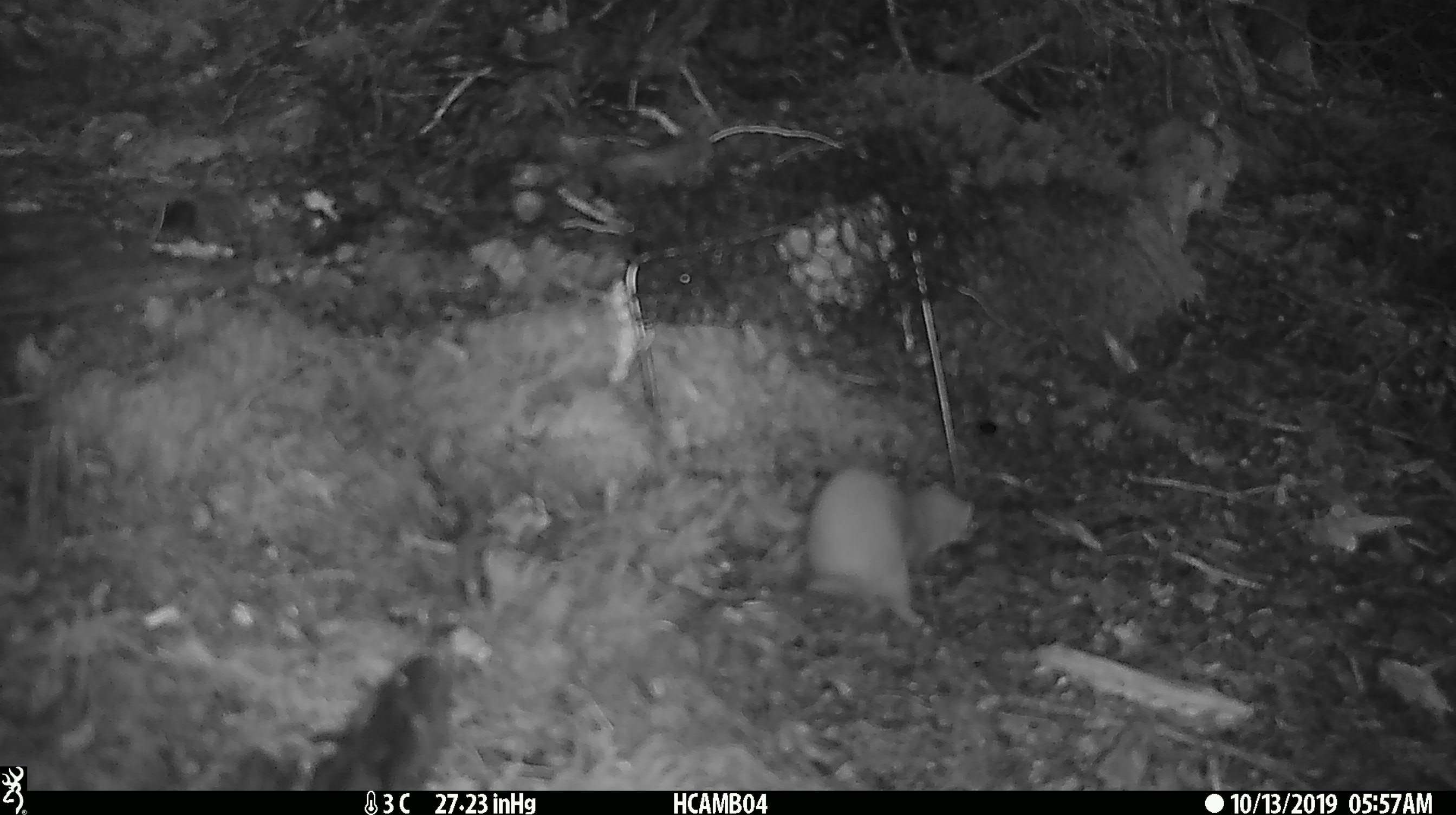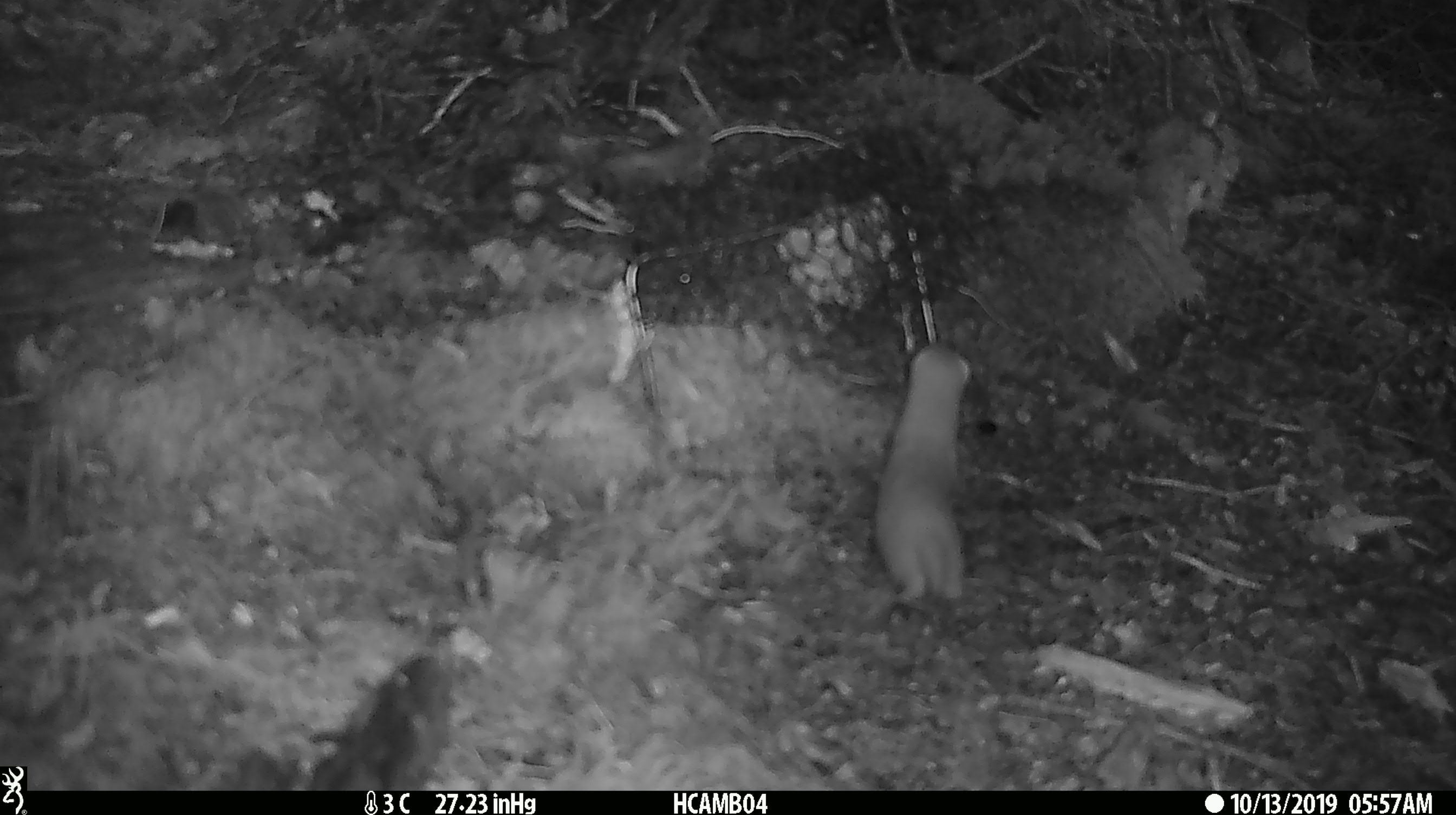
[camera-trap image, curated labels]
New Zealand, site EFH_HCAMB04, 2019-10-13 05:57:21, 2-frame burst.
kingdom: Animalia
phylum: Chordata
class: Mammalia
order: Carnivora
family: Mustelidae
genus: Mustela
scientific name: Mustela nivalis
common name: least weasel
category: weasel